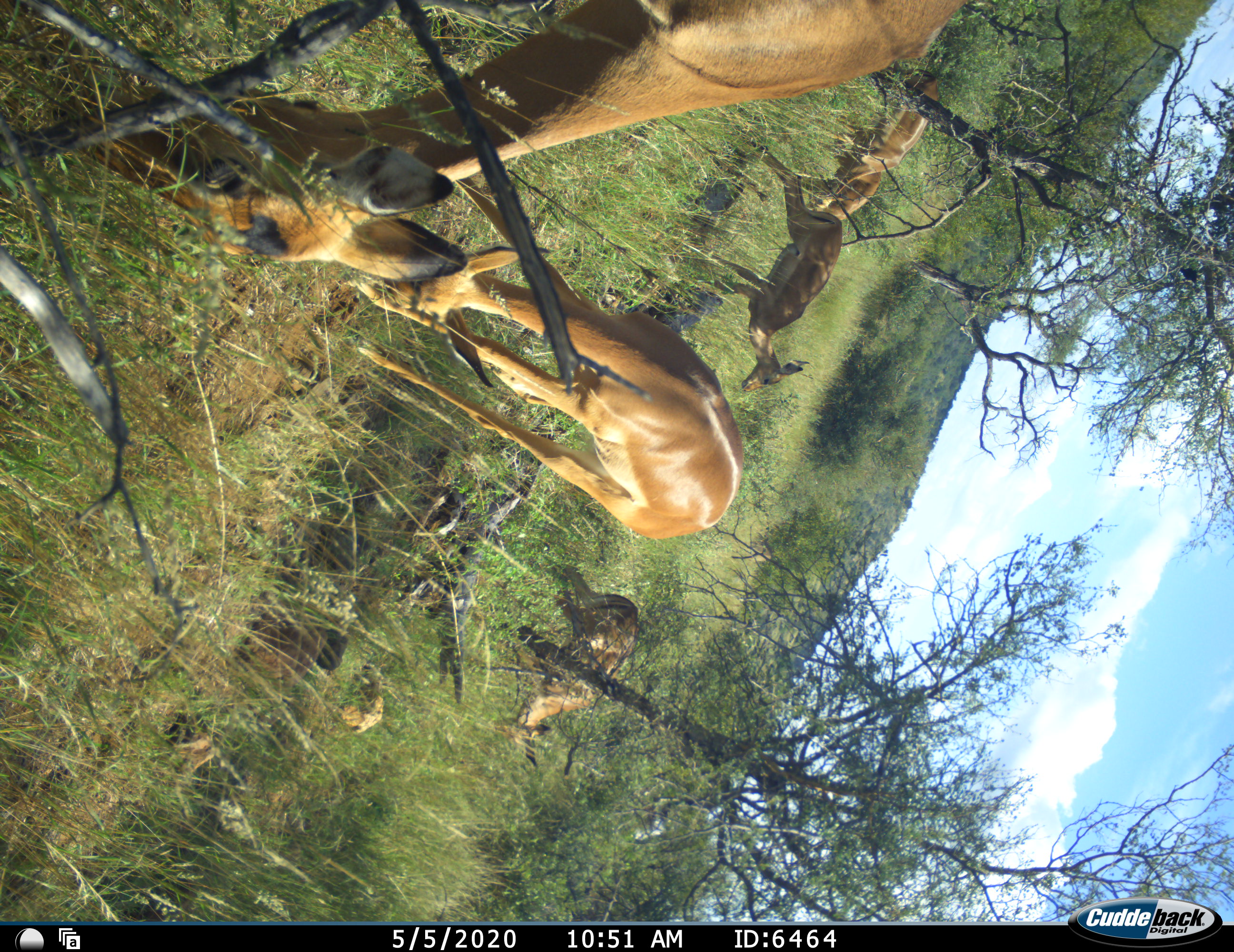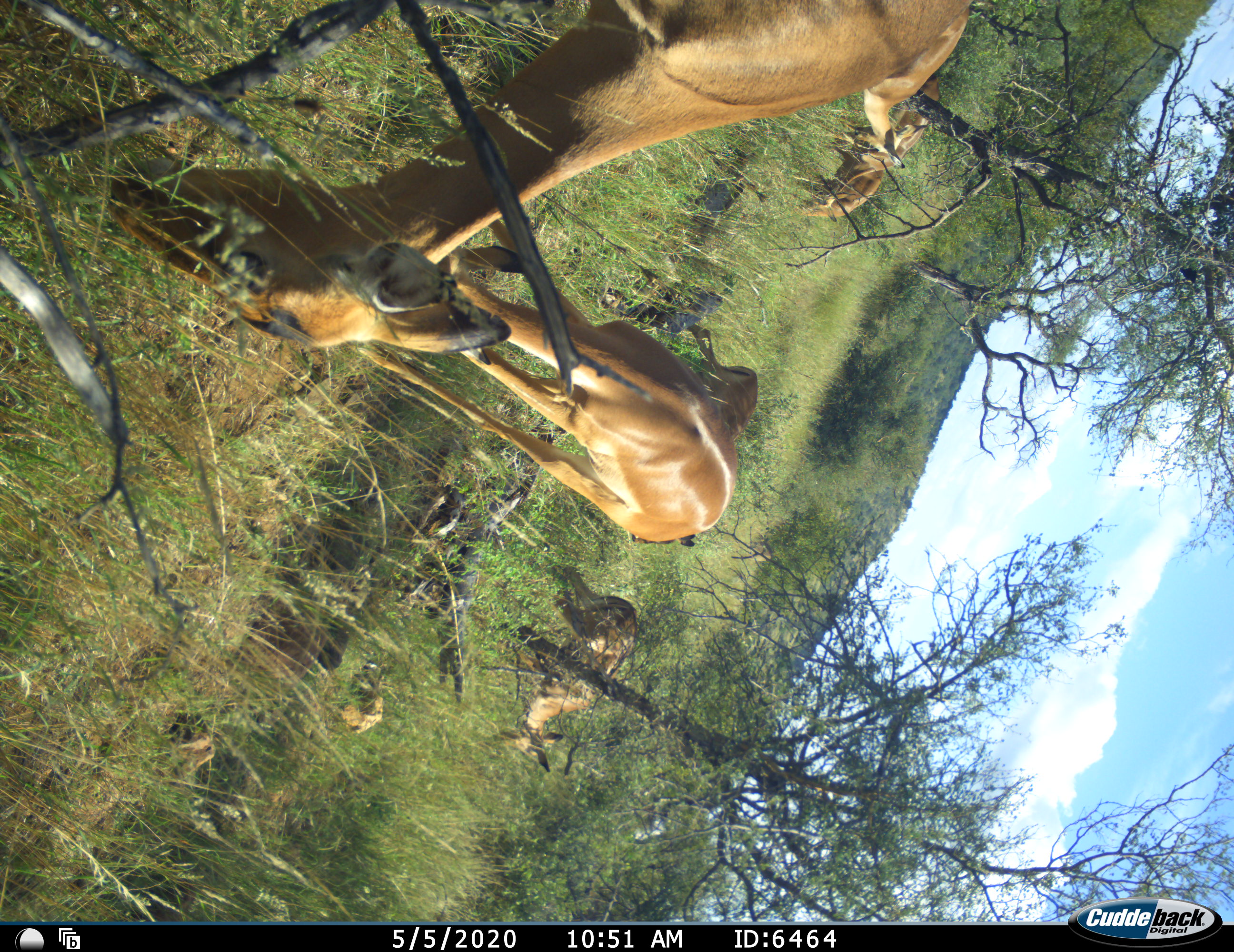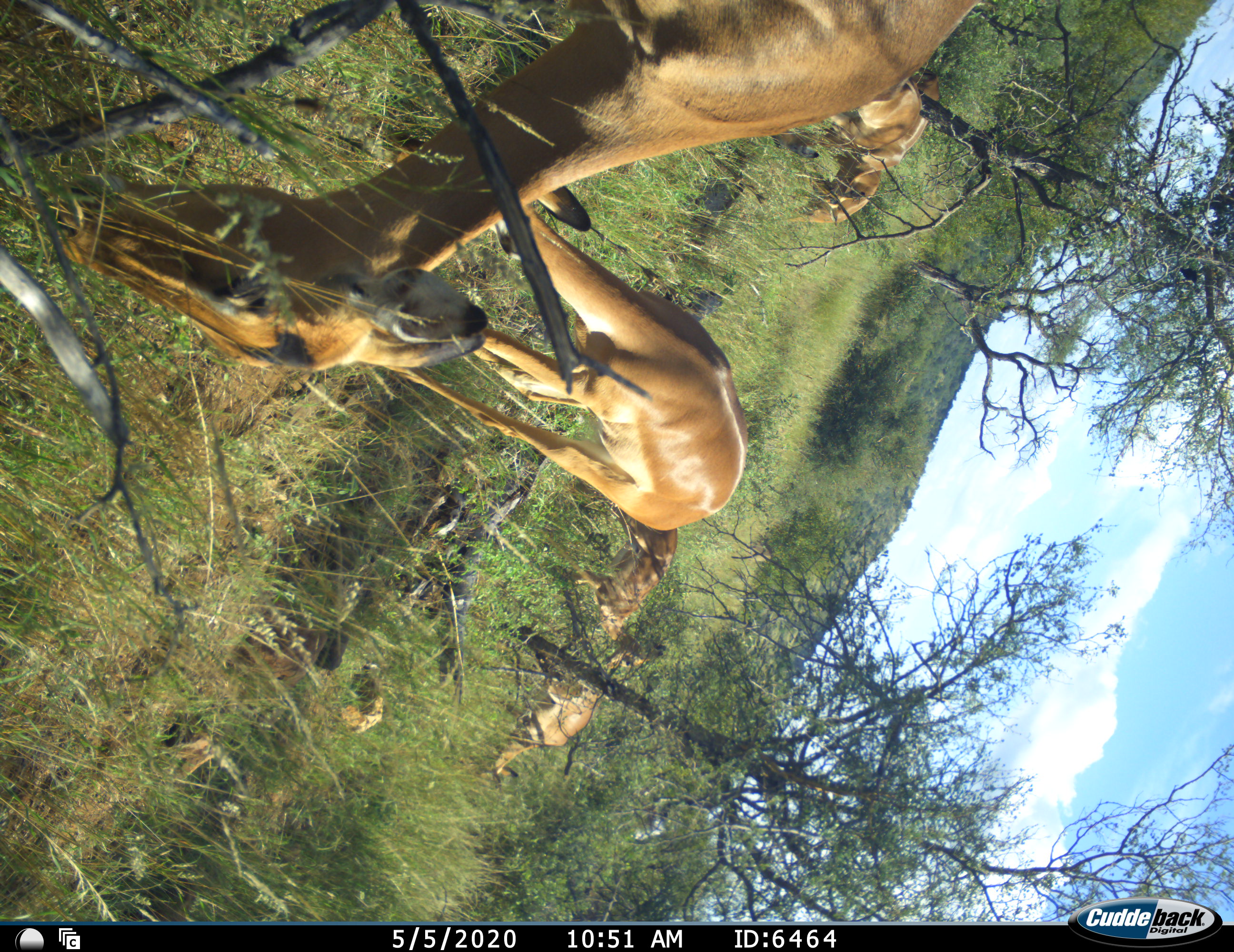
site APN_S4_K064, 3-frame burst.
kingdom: Animalia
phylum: Chordata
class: Mammalia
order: Artiodactyla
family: Bovidae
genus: Aepyceros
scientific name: Aepyceros melampus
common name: impala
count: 6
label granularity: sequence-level